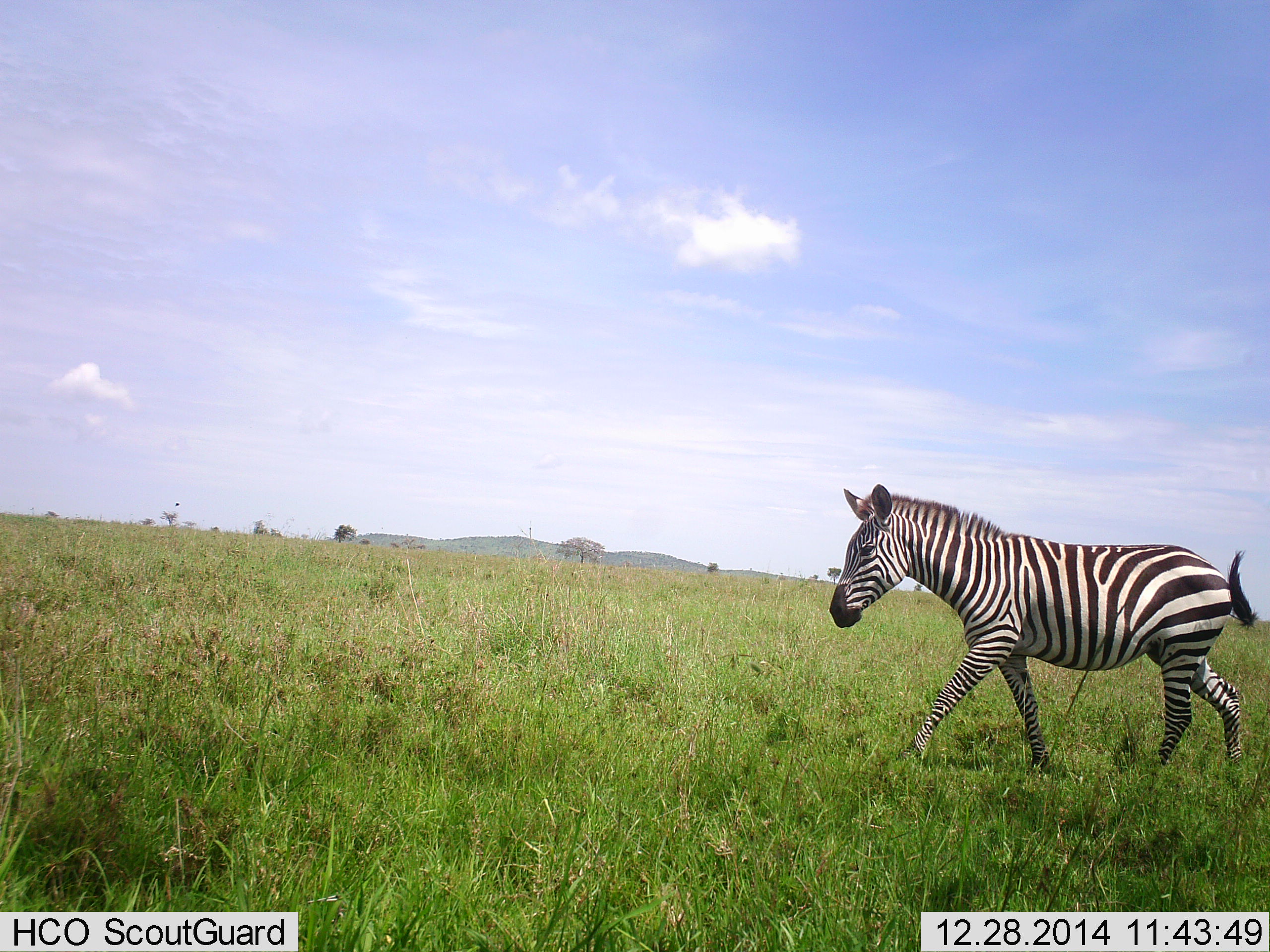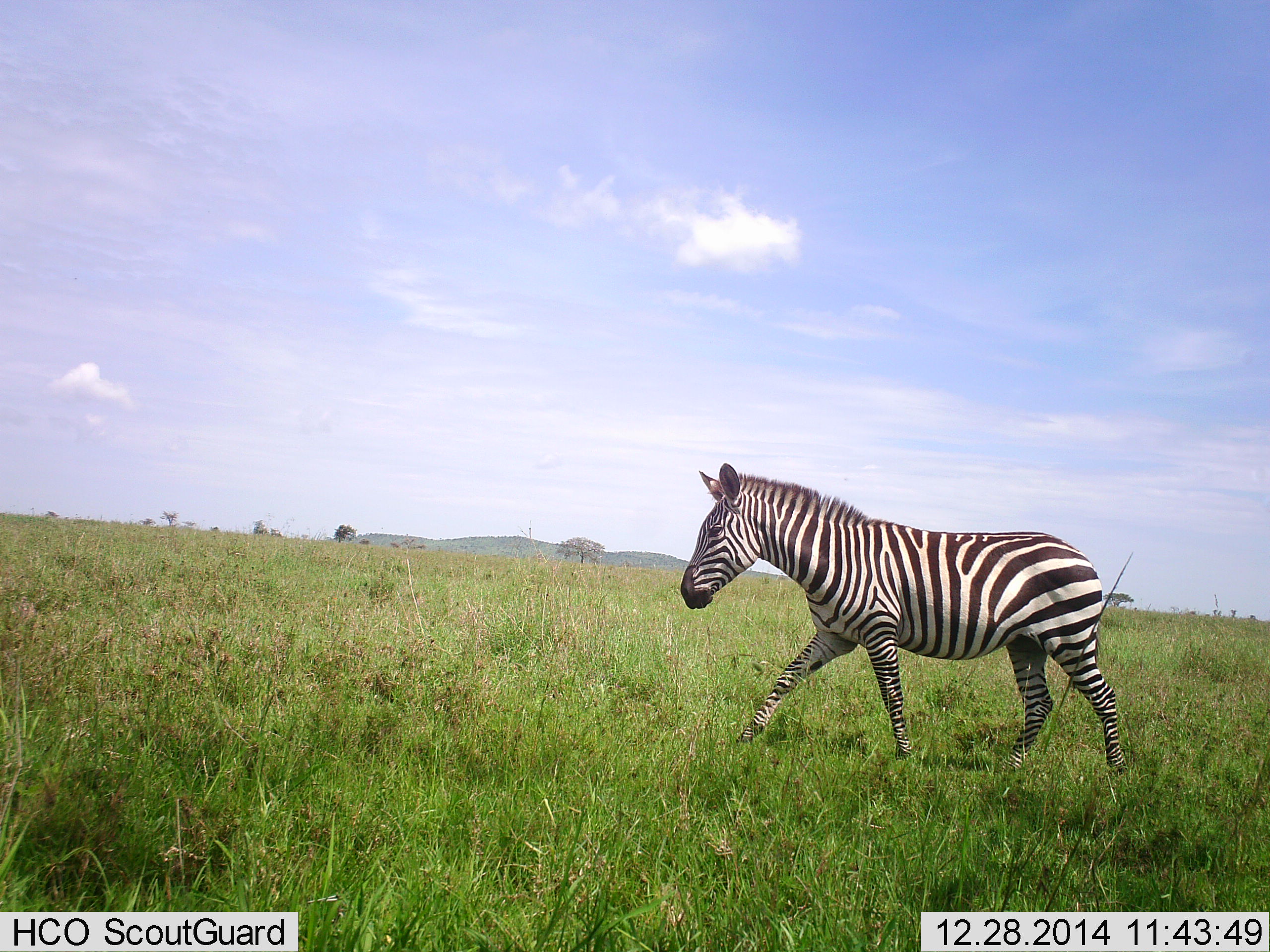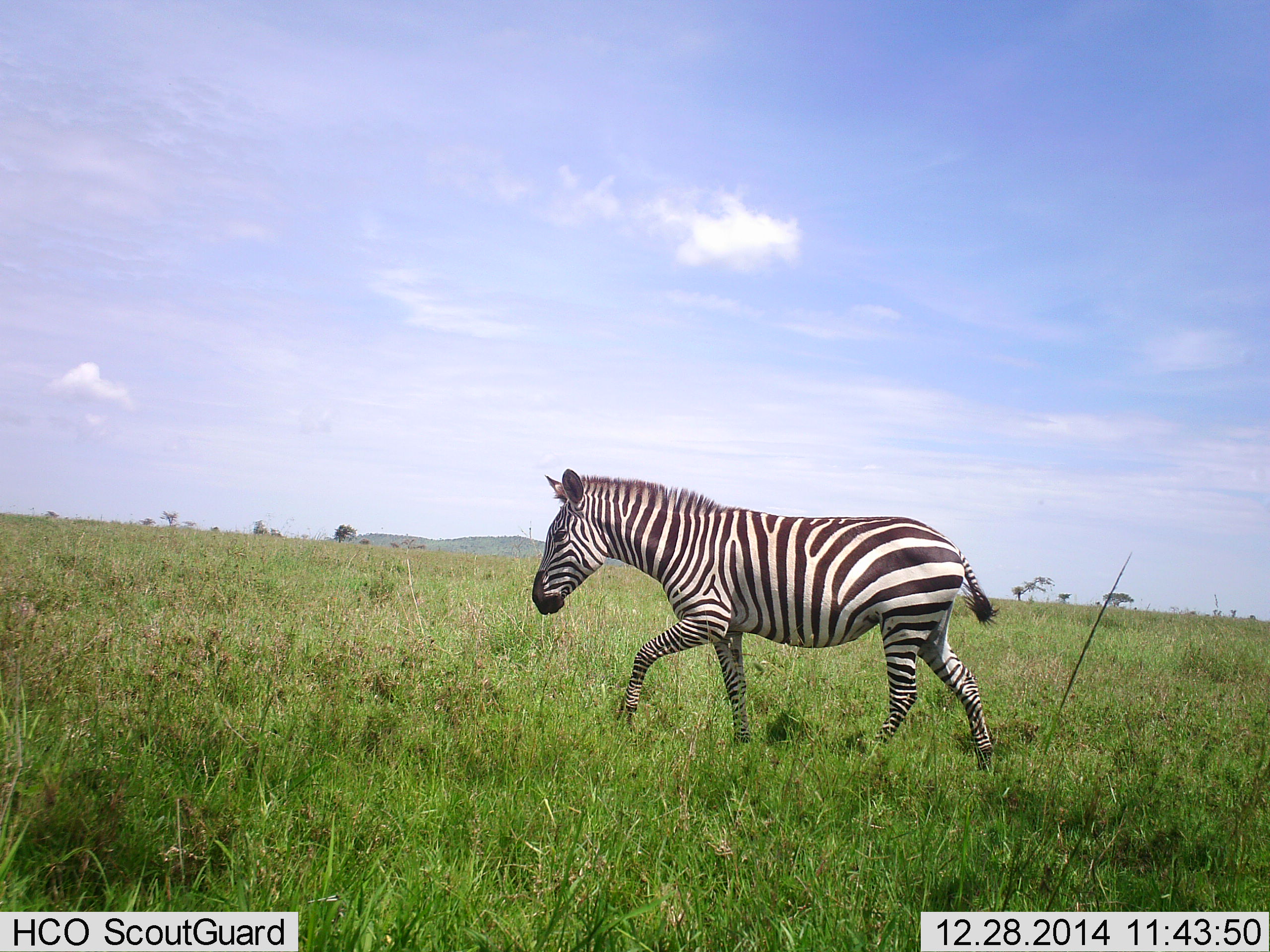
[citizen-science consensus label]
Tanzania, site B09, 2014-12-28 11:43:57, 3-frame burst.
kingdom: Animalia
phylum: Chordata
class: Mammalia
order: Perissodactyla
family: Equidae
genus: Equus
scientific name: Equus quagga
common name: plains zebra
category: zebra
Zebra (plains zebra) (Equus quagga), count 1. Behavior (volunteer vote fractions): standing 10%, resting 0%, moving 100%, interacting 0%. Young present (vote fraction): 0%. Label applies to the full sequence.